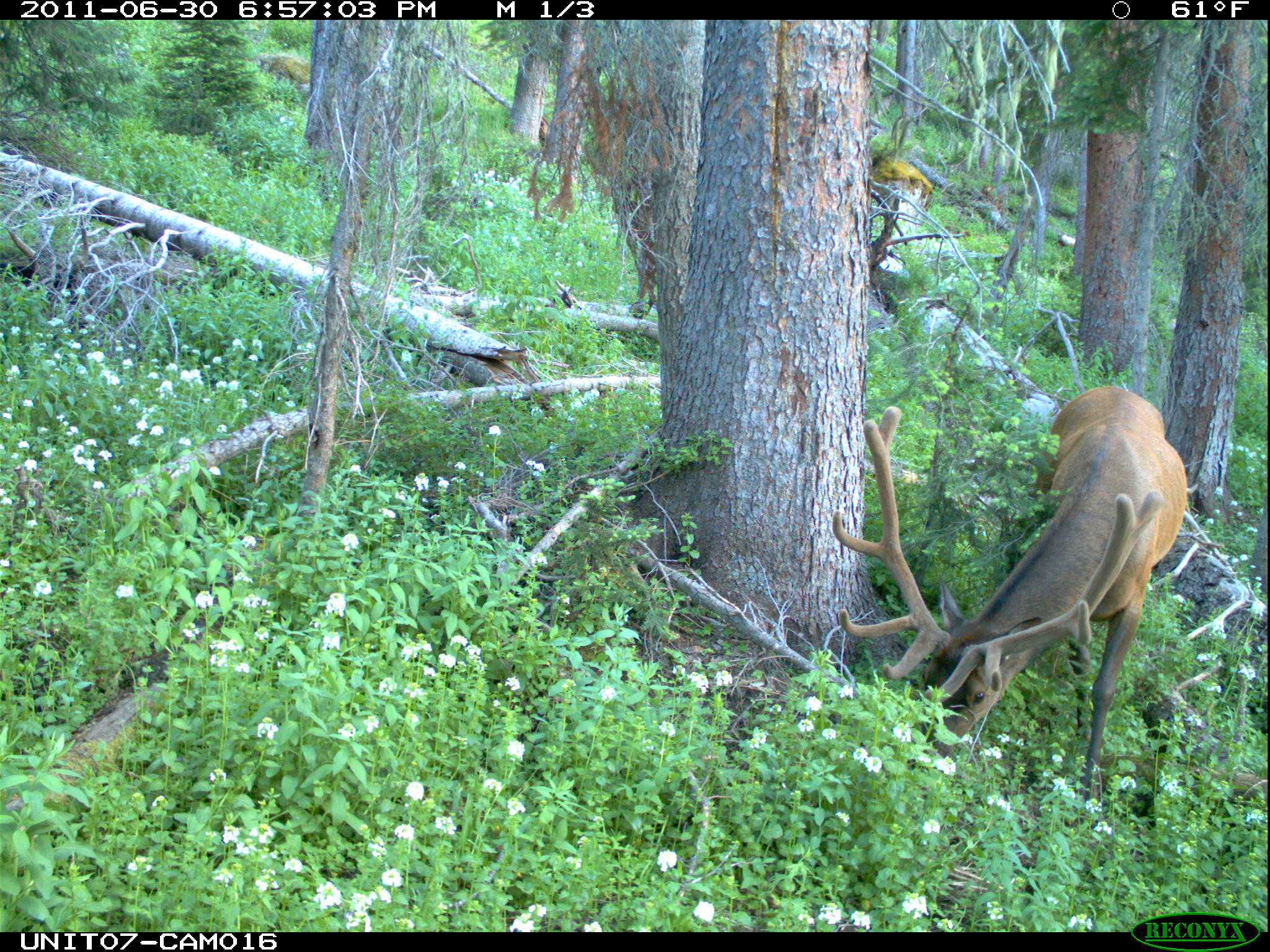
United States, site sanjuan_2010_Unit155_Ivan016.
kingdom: Animalia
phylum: Chordata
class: Mammalia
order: Artiodactyla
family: Cervidae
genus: Cervus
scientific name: Cervus elaphus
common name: red deer